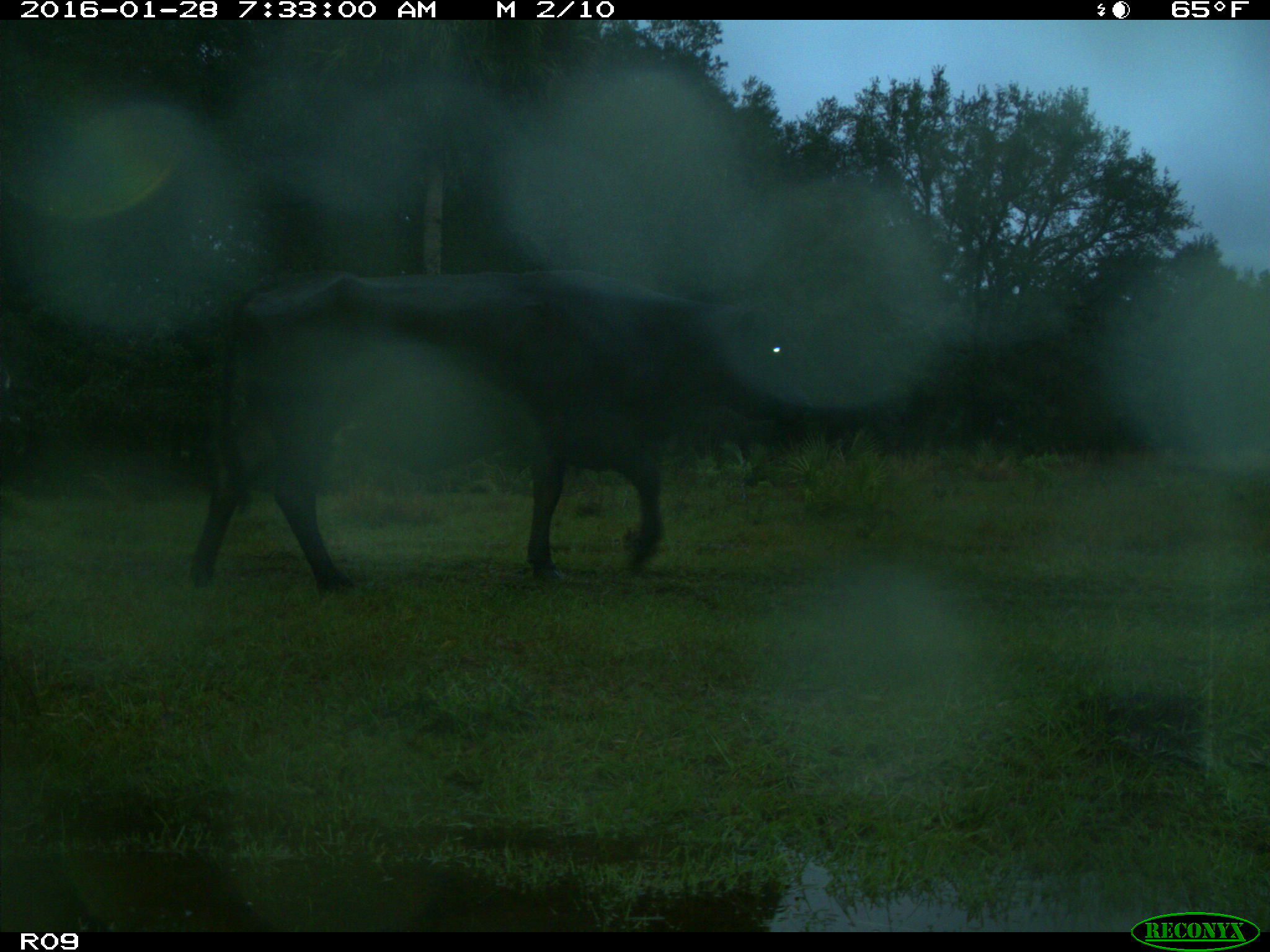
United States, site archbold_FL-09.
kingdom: Animalia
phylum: Chordata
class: Mammalia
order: Artiodactyla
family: Bovidae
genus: Bos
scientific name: Bos taurus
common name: domestic cow